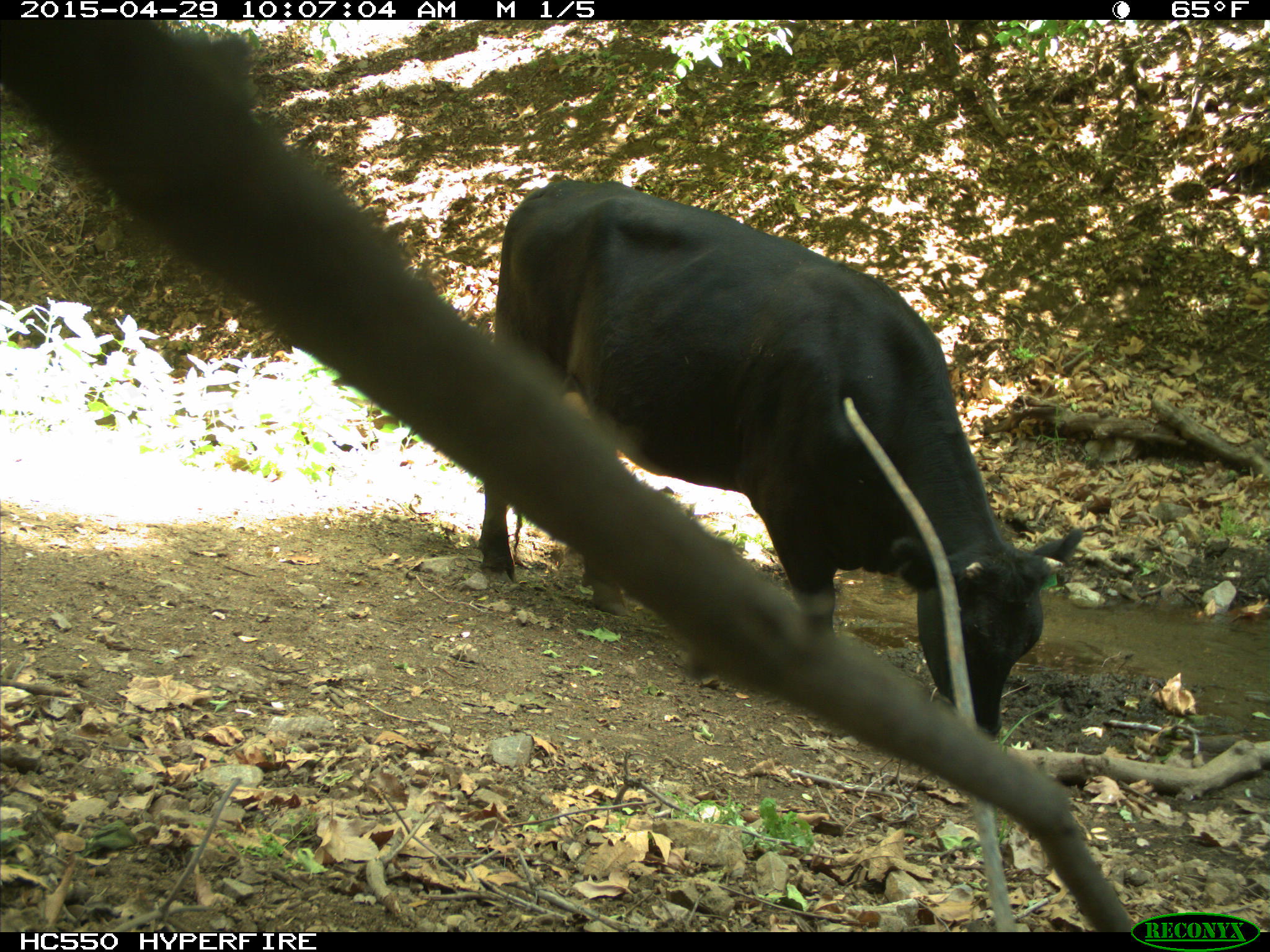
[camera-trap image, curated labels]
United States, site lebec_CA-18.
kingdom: Animalia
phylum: Chordata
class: Mammalia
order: Artiodactyla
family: Bovidae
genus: Bos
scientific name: Bos taurus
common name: domestic cow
Bos taurus (domestic cow).